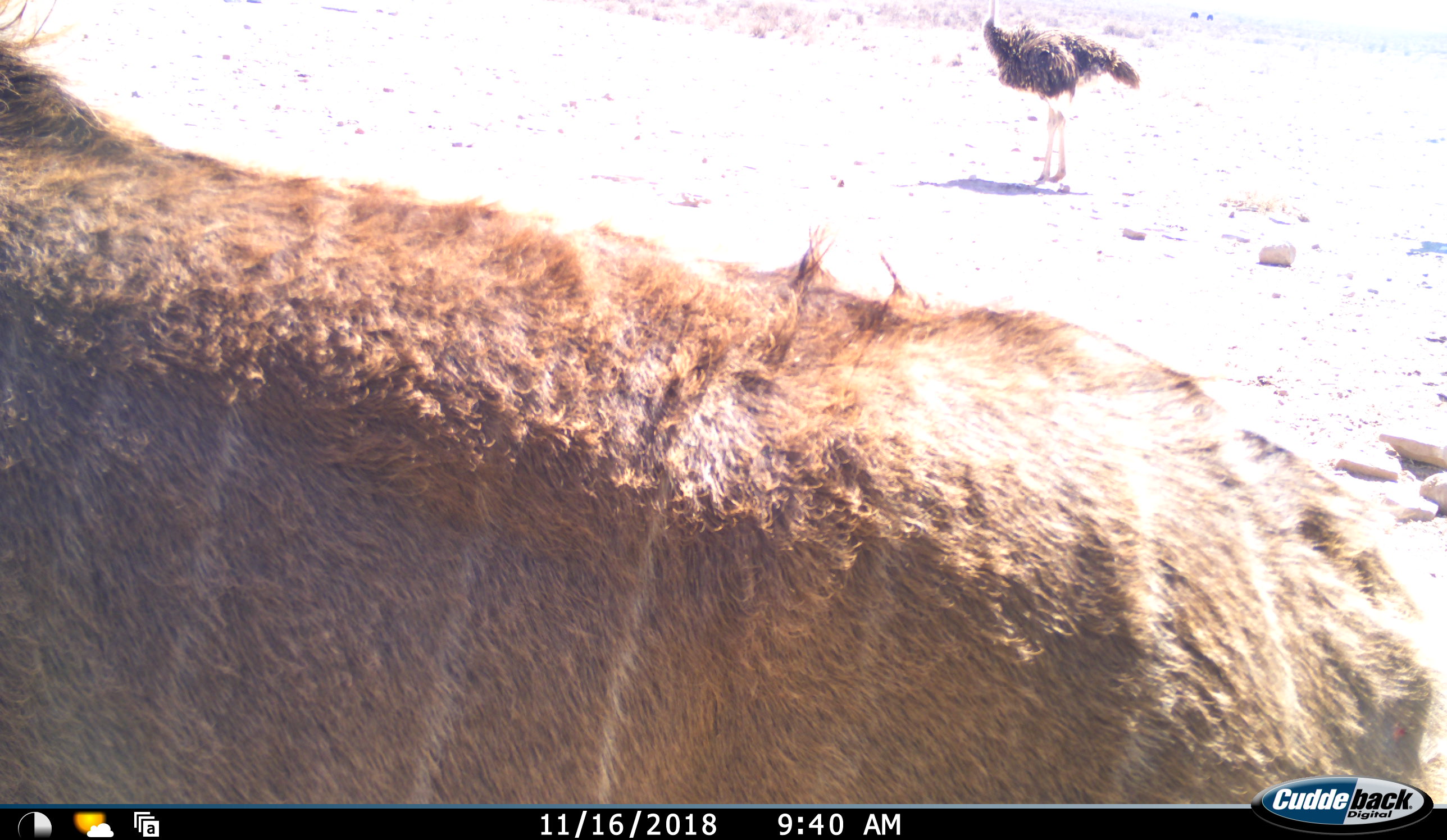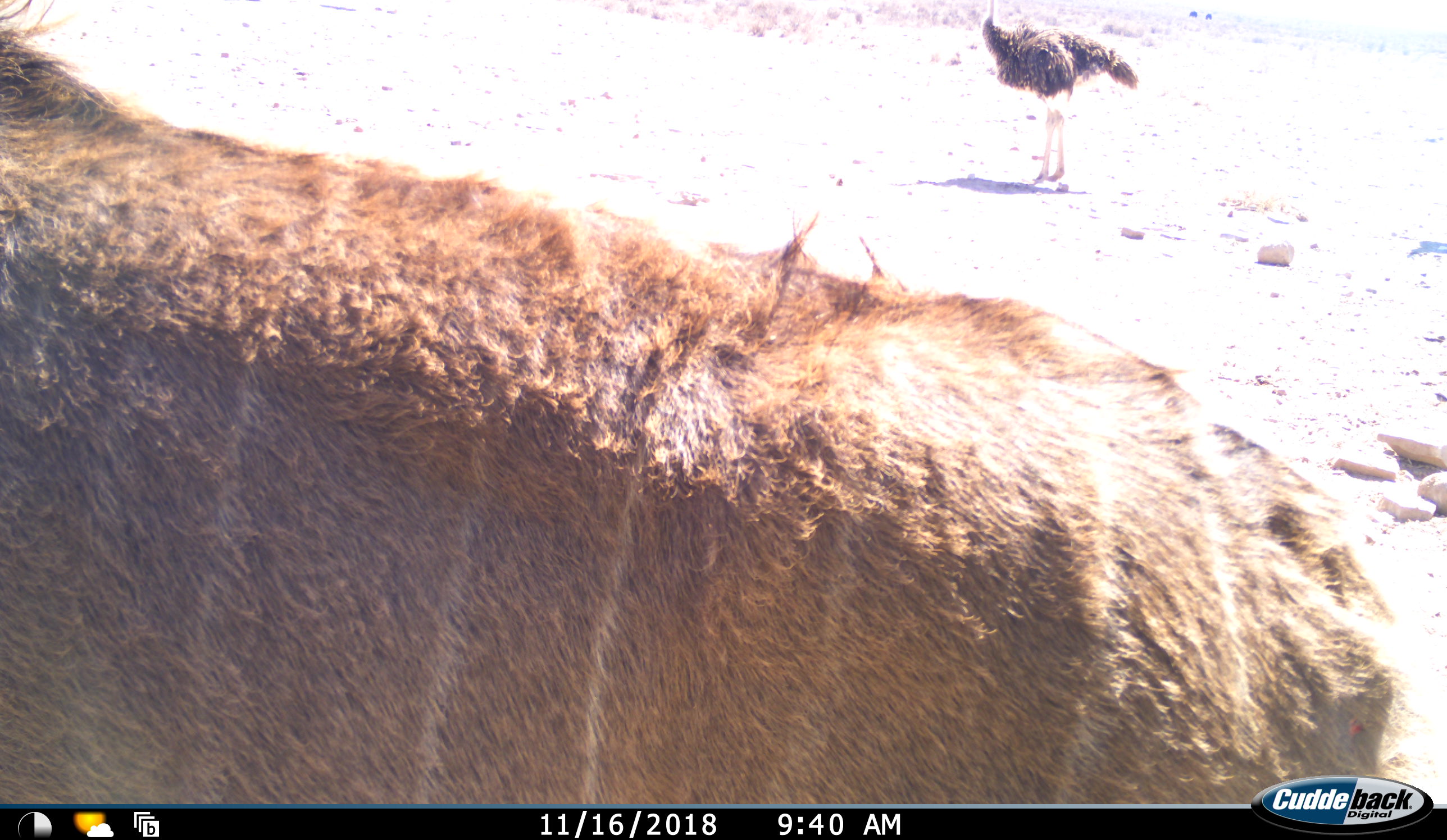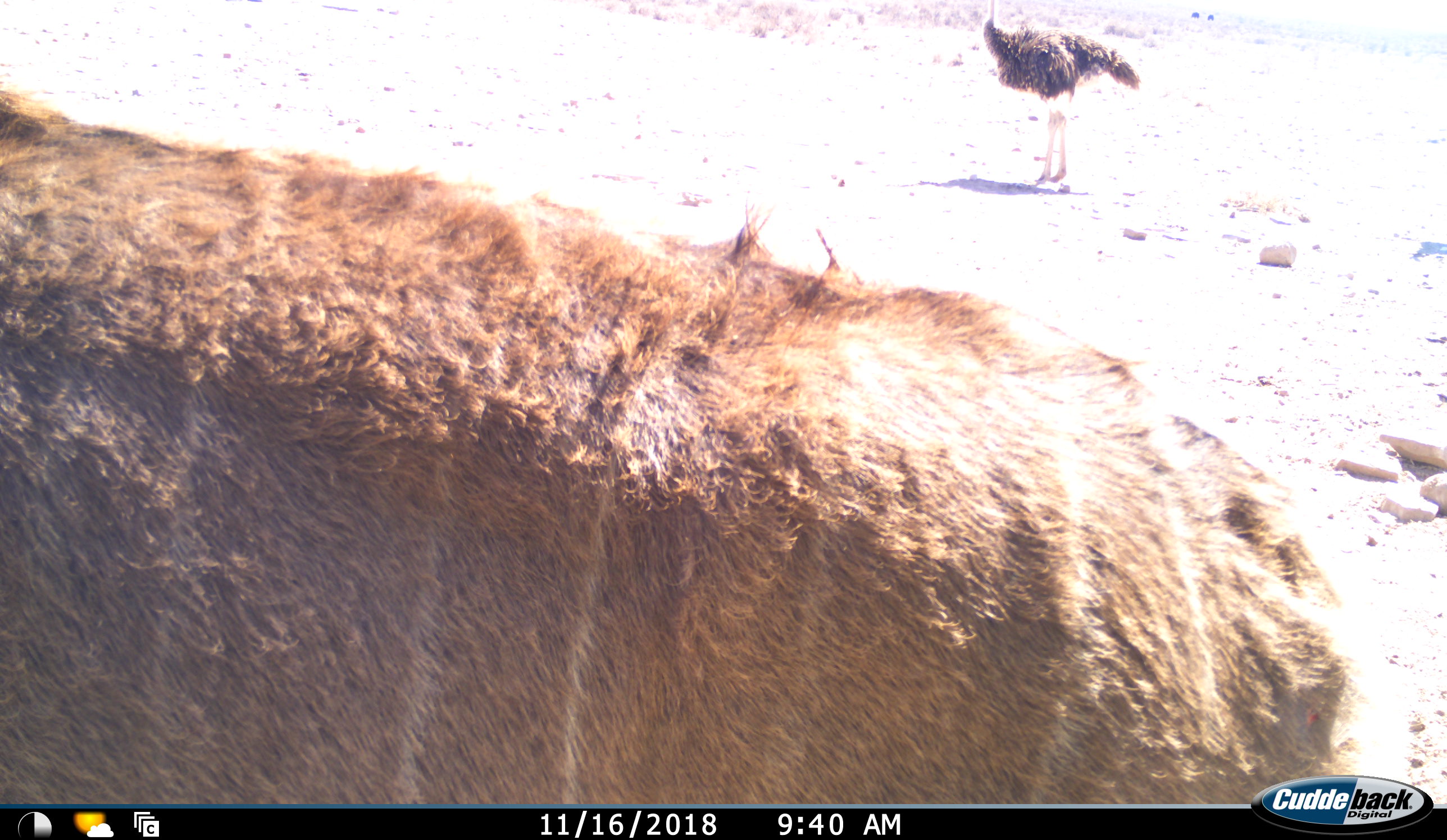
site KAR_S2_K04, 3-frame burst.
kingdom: Animalia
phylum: Chordata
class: Mammalia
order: Artiodactyla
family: Bovidae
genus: Tragelaphus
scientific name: Tragelaphus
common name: kudu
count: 1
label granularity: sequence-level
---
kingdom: Animalia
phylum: Chordata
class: Aves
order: Struthioniformes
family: Struthionidae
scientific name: Struthionidae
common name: ostrich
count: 1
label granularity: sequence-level